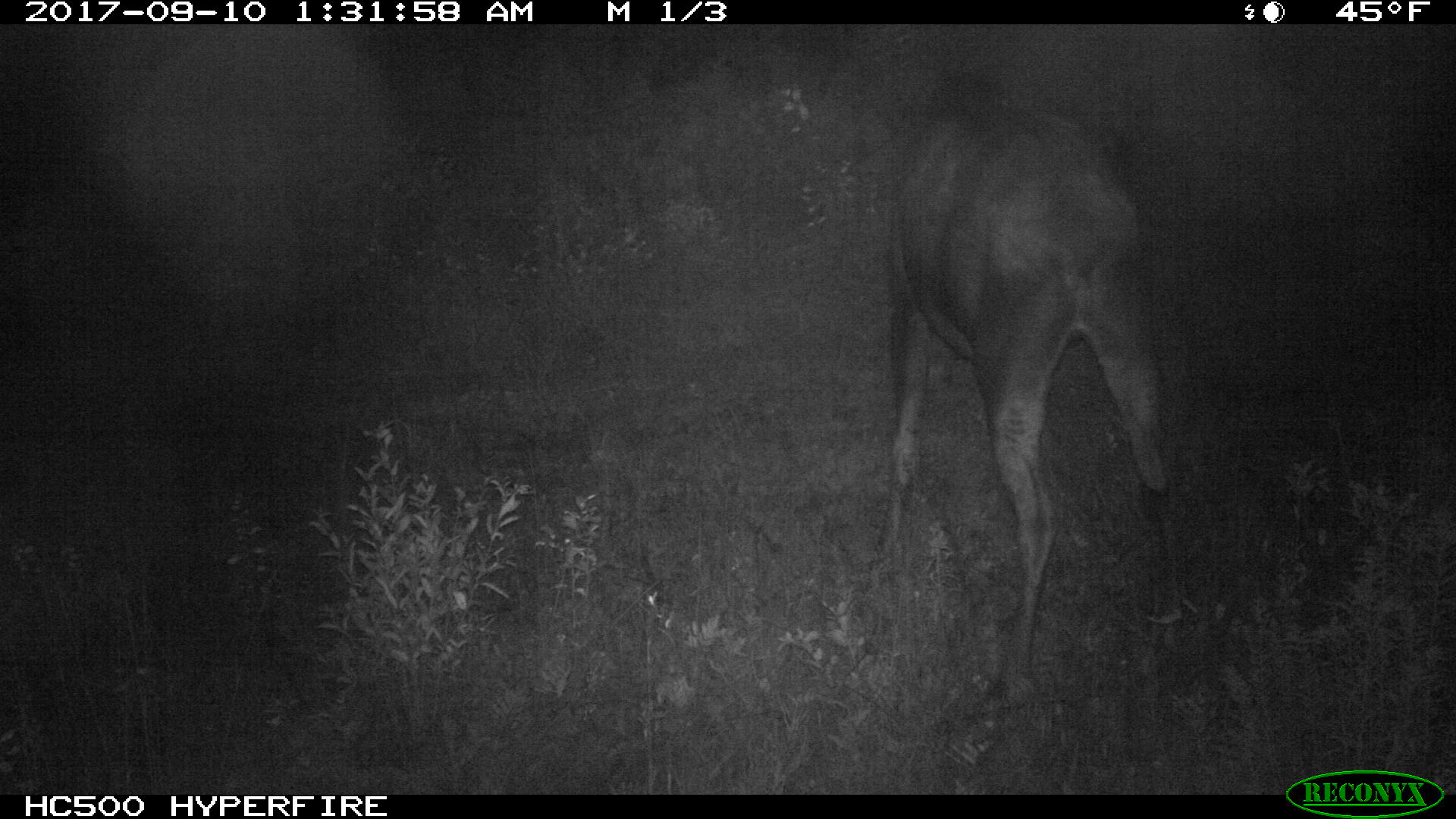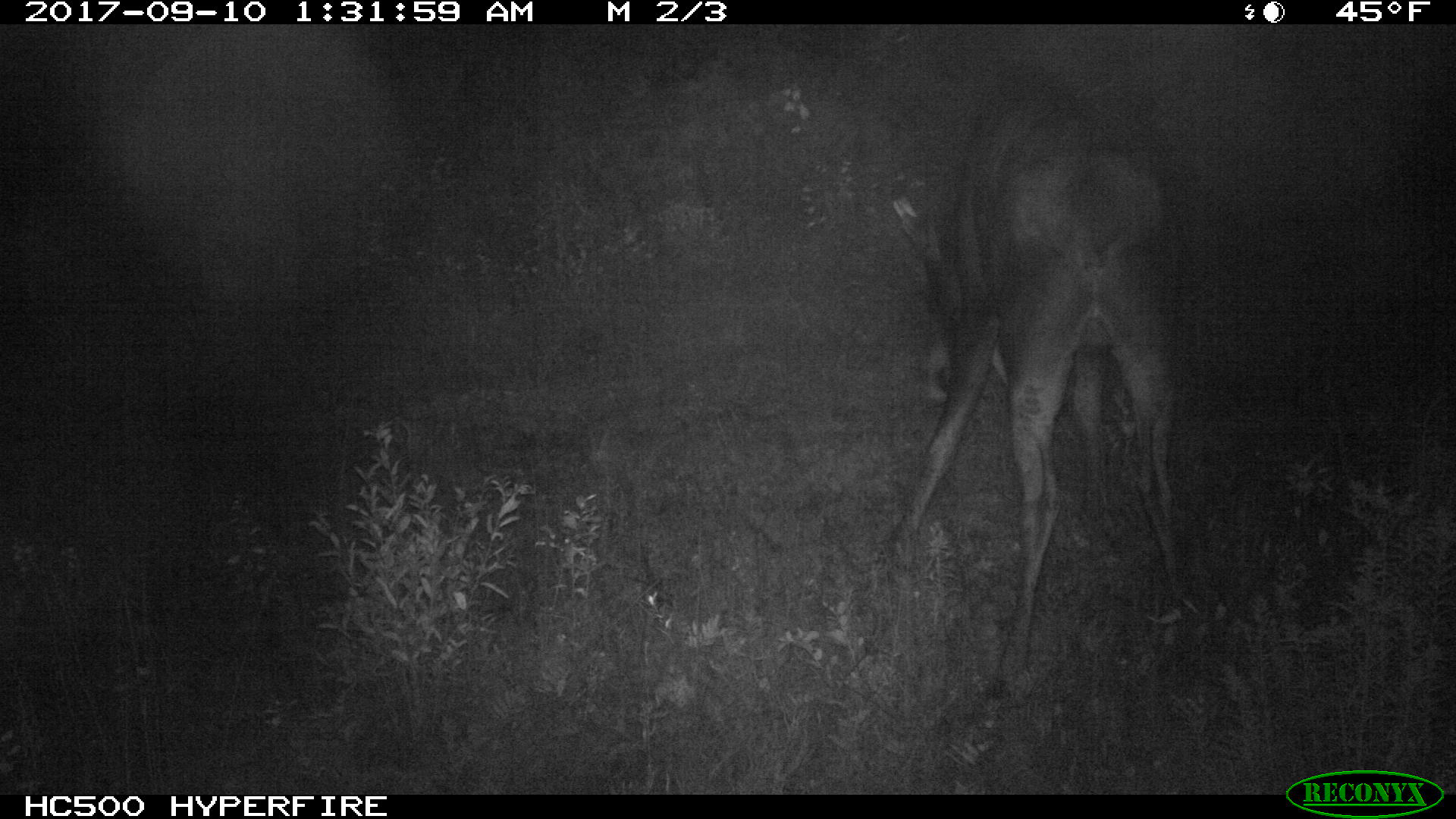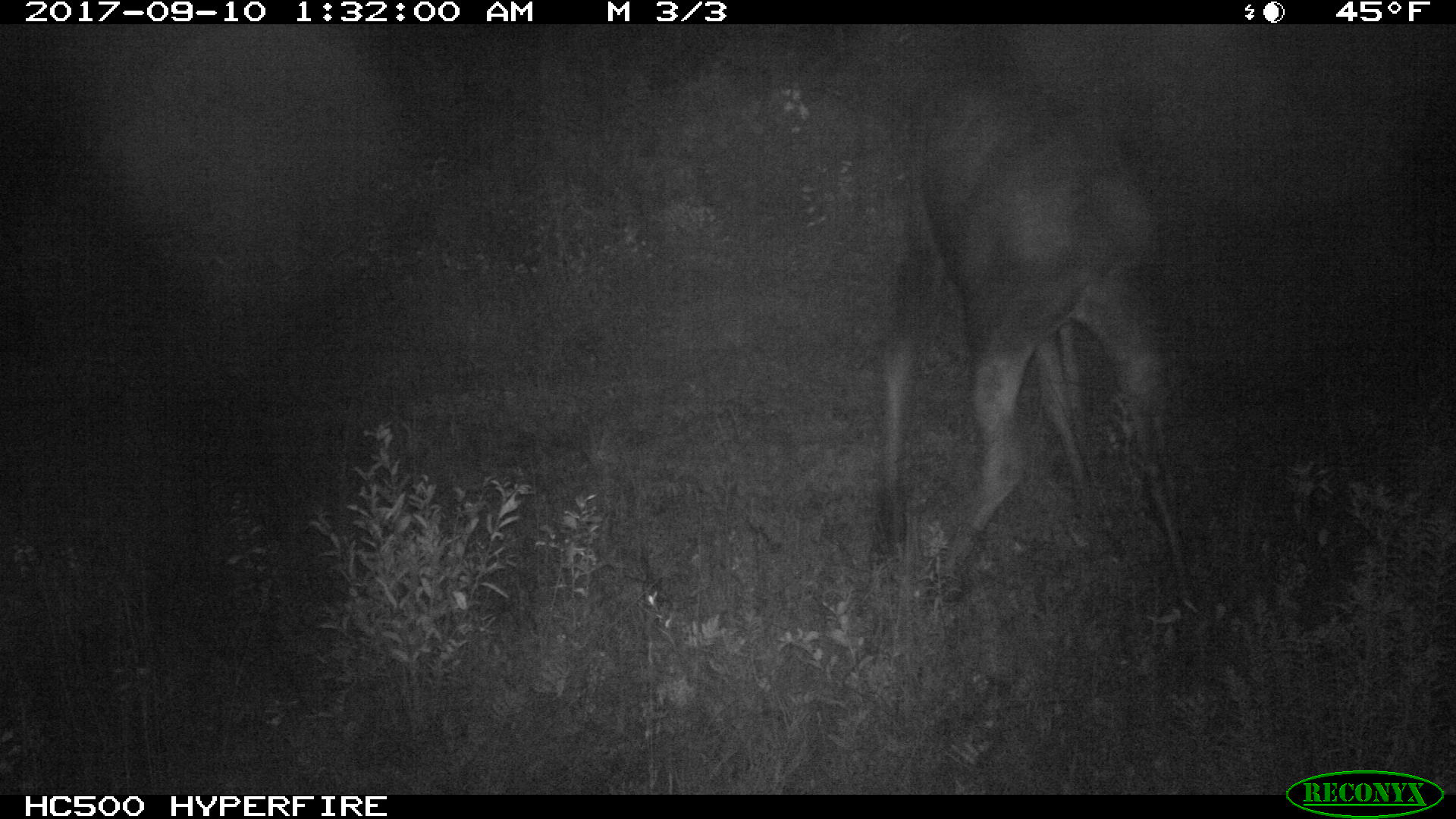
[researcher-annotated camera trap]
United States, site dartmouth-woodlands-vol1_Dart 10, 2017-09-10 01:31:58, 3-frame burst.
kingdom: Animalia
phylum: Chordata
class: Mammalia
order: Artiodactyla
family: Cervidae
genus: Alces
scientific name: Alces alces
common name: moose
Moose (Alces alces).